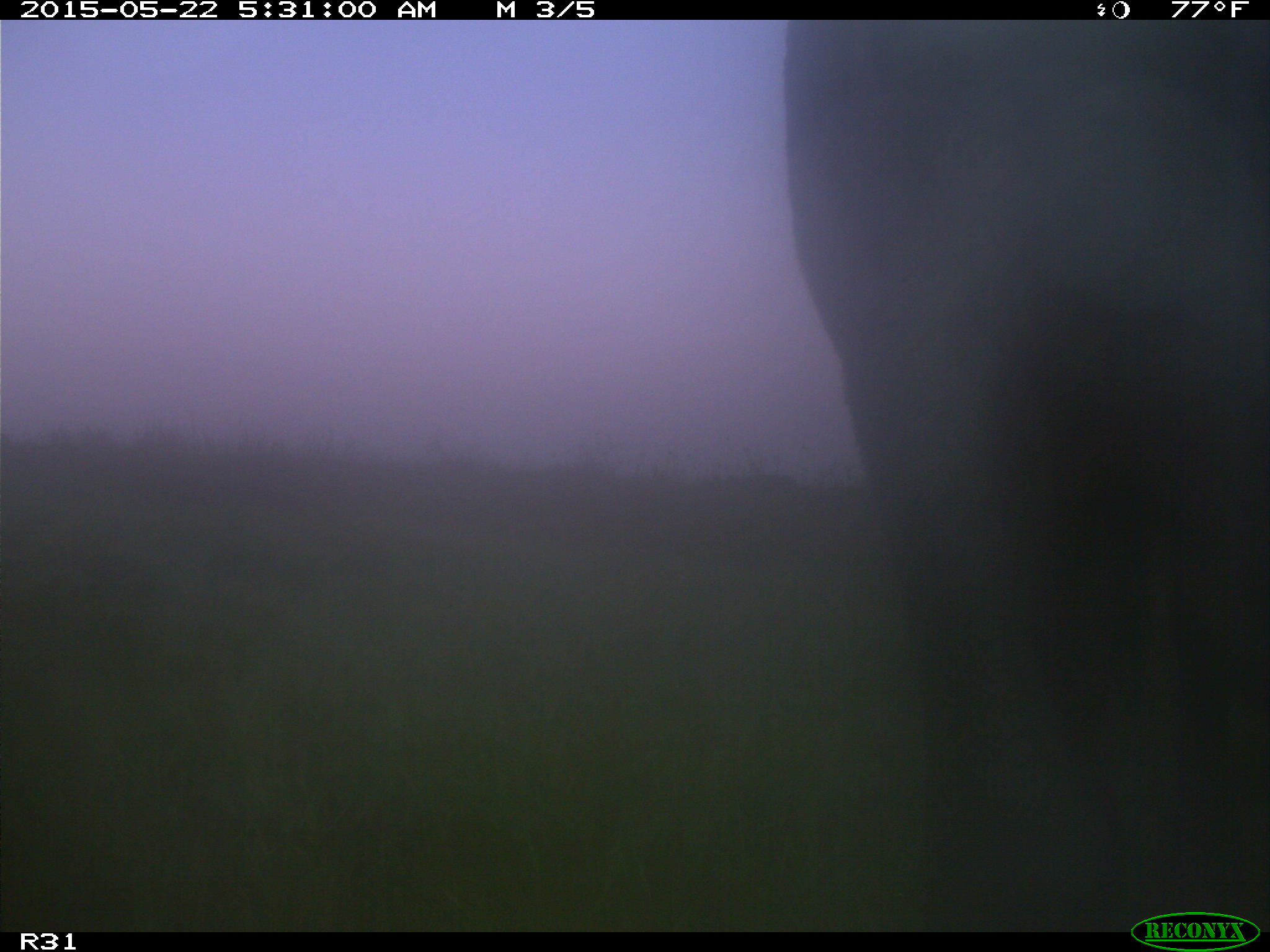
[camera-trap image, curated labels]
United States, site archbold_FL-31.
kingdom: Animalia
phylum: Chordata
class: Mammalia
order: Artiodactyla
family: Bovidae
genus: Bos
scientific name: Bos taurus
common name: domestic cow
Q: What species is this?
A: Bos taurus (domestic cow).